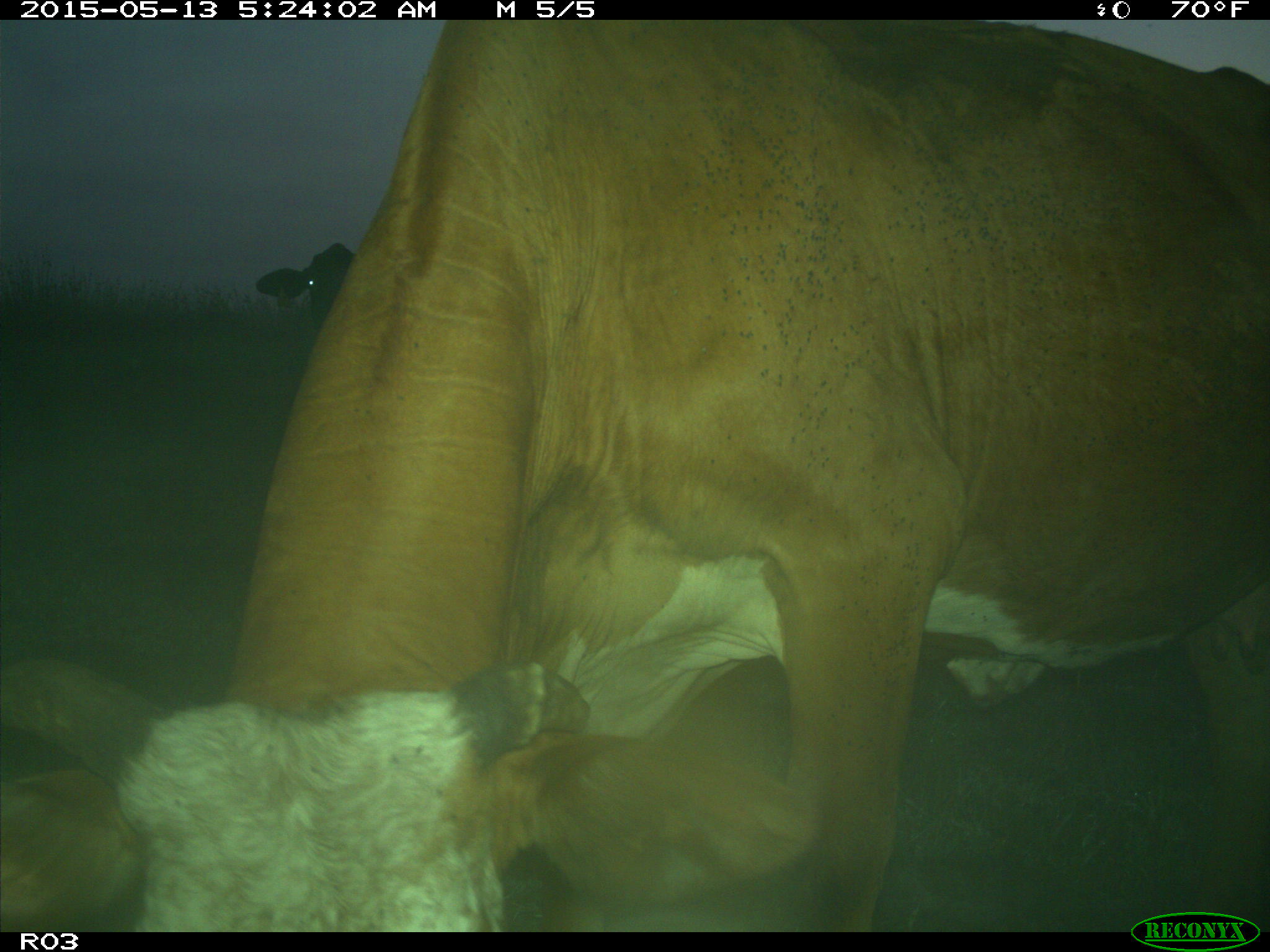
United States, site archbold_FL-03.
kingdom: Animalia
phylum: Chordata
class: Mammalia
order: Artiodactyla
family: Bovidae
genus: Bos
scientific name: Bos taurus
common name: domestic cow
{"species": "Bos taurus (domestic cow)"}